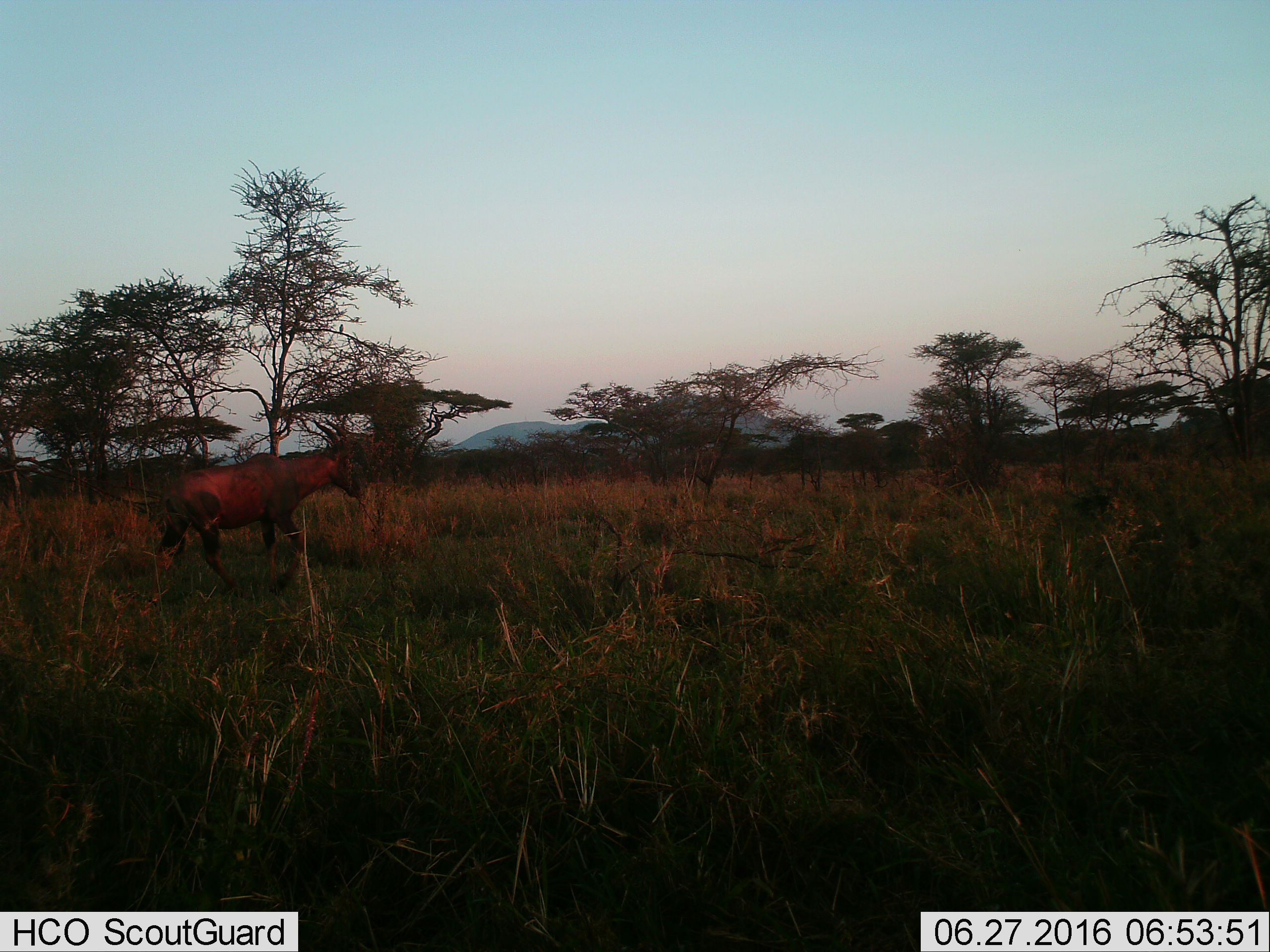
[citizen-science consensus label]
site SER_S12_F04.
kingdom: Animalia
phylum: Chordata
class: Mammalia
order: Artiodactyla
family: Bovidae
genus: Damaliscus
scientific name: Damaliscus lunatus jimela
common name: topi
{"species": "topi (Damaliscus lunatus jimela)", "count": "1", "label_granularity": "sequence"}